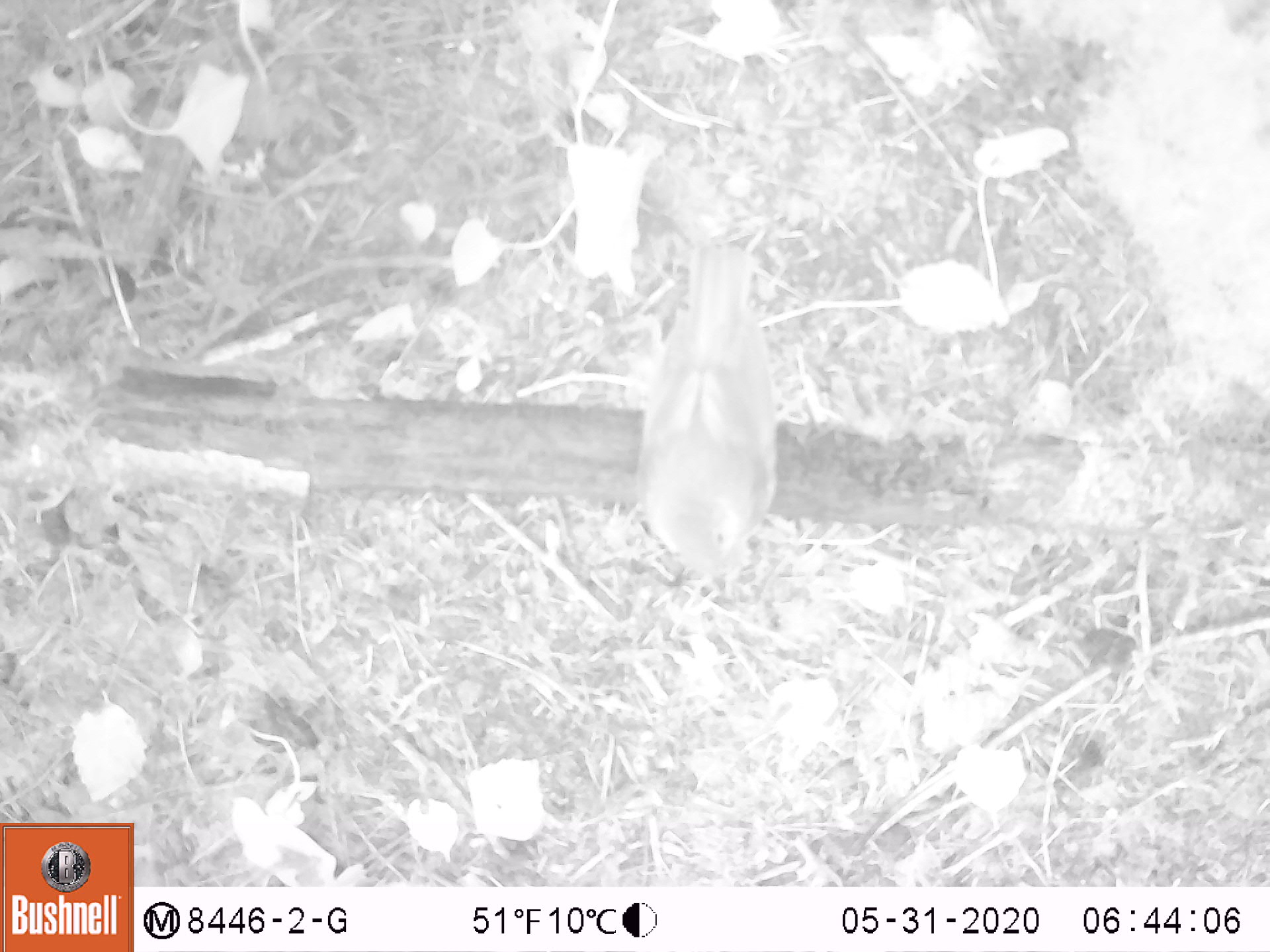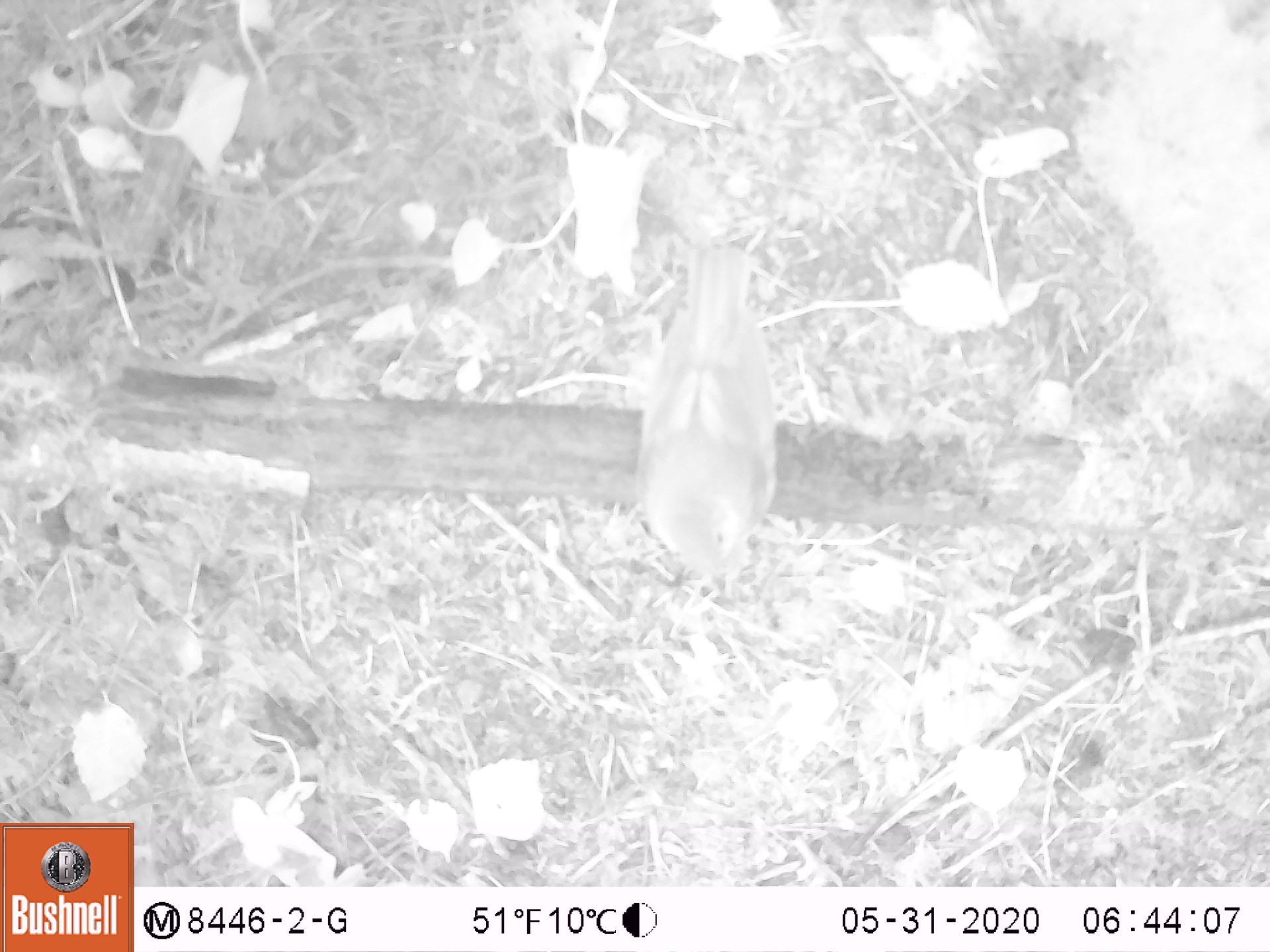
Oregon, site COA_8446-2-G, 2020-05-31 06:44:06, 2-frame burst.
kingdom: Animalia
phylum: Chordata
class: Aves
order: Passeriformes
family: Turdidae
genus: Catharus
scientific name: Catharus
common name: brown thrushes and nightingale-thrushes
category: catharus species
Catharus species (brown thrushes and nightingale-thrushes) (Catharus).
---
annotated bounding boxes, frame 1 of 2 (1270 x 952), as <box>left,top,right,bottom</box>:
catharus species: <box>620,225,801,609</box>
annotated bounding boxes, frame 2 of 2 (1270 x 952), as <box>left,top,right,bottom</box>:
catharus species: <box>625,233,793,603</box>